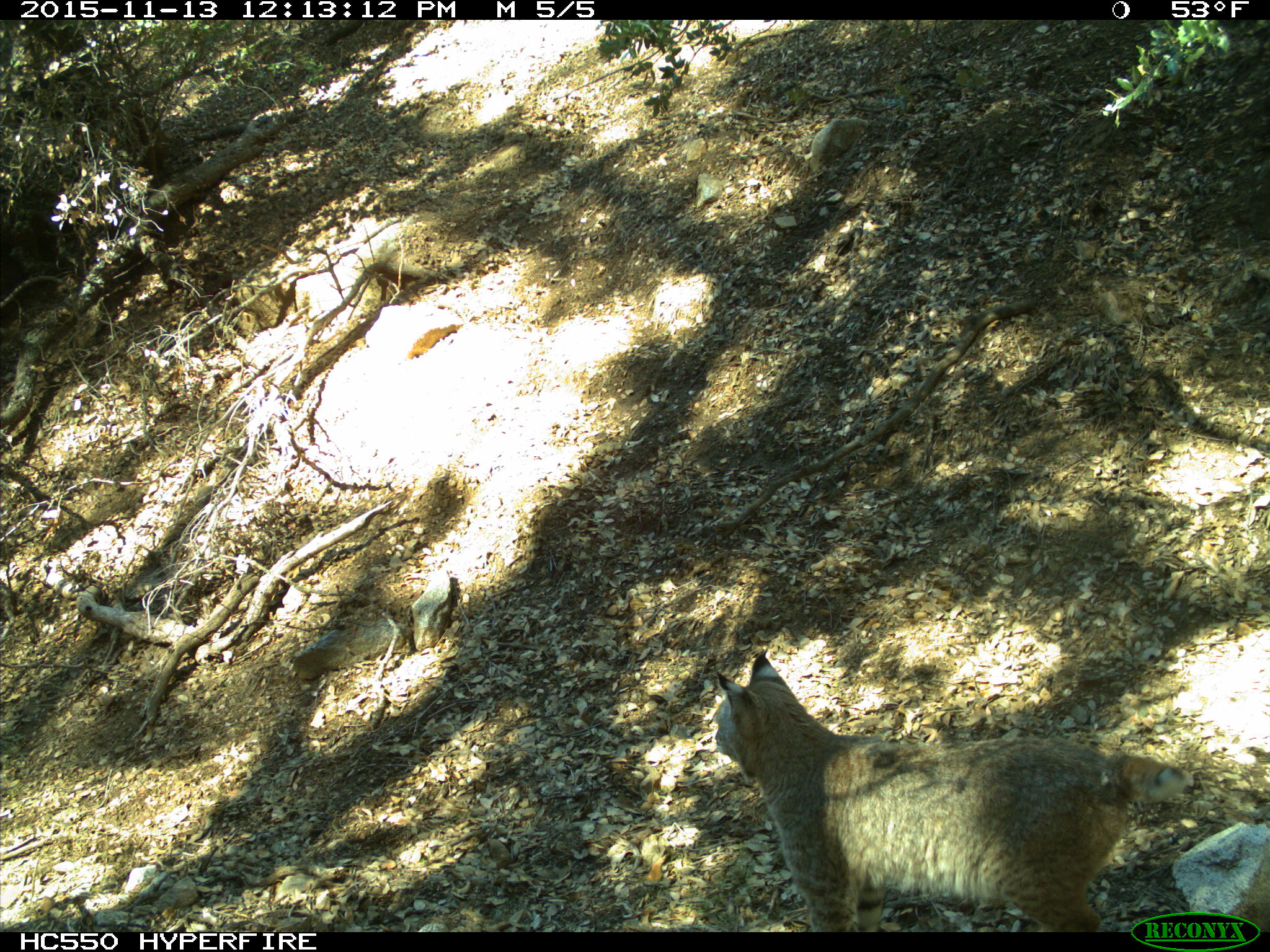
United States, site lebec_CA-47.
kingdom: Animalia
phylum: Chordata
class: Mammalia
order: Carnivora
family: Felidae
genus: Lynx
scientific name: Lynx rufus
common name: bobcat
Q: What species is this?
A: Lynx rufus (bobcat).